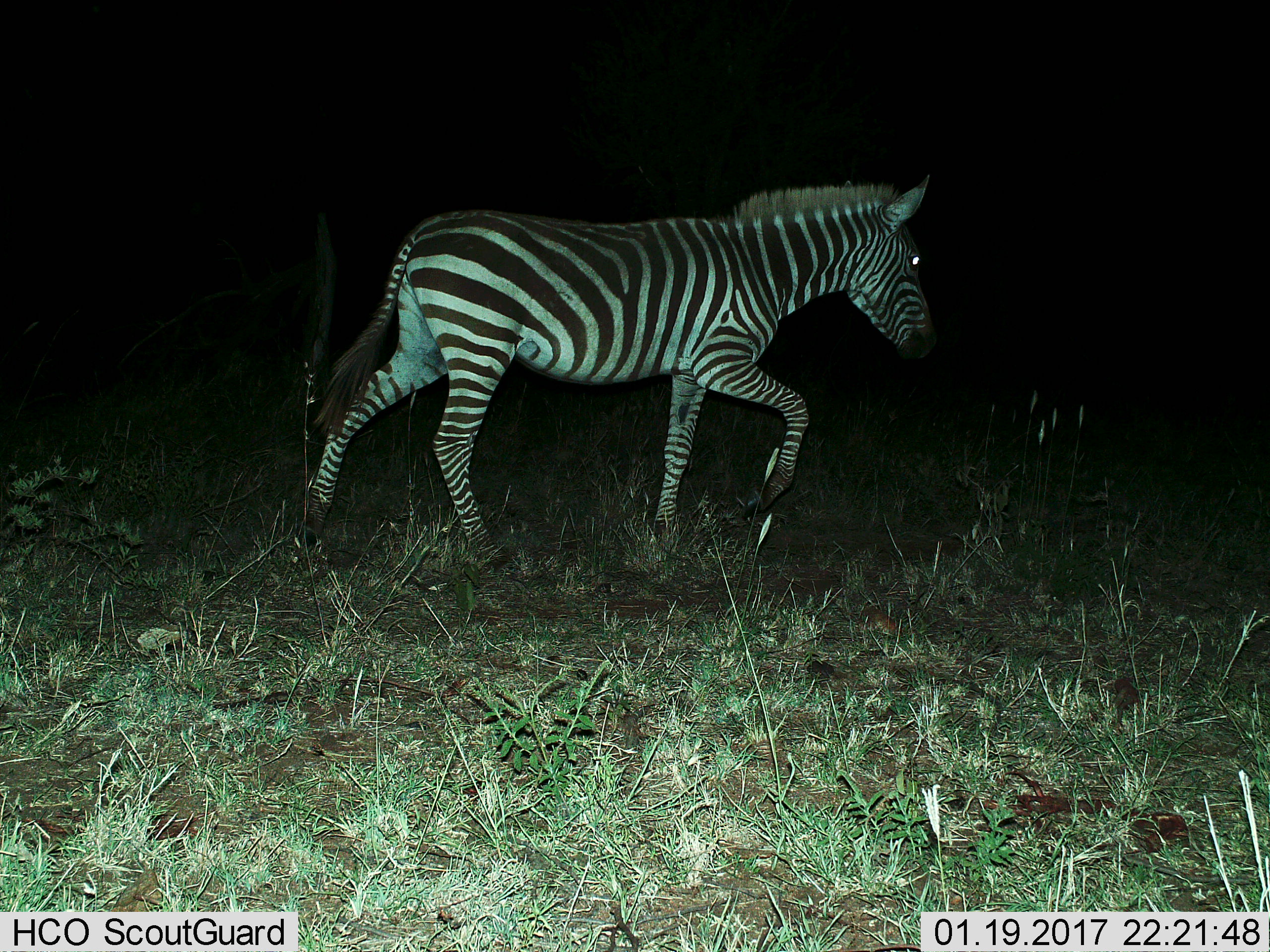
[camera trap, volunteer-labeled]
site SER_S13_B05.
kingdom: Animalia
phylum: Chordata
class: Mammalia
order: Perissodactyla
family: Equidae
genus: Equus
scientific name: Equus quagga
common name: plains zebra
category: zebraplains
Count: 1.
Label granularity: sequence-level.